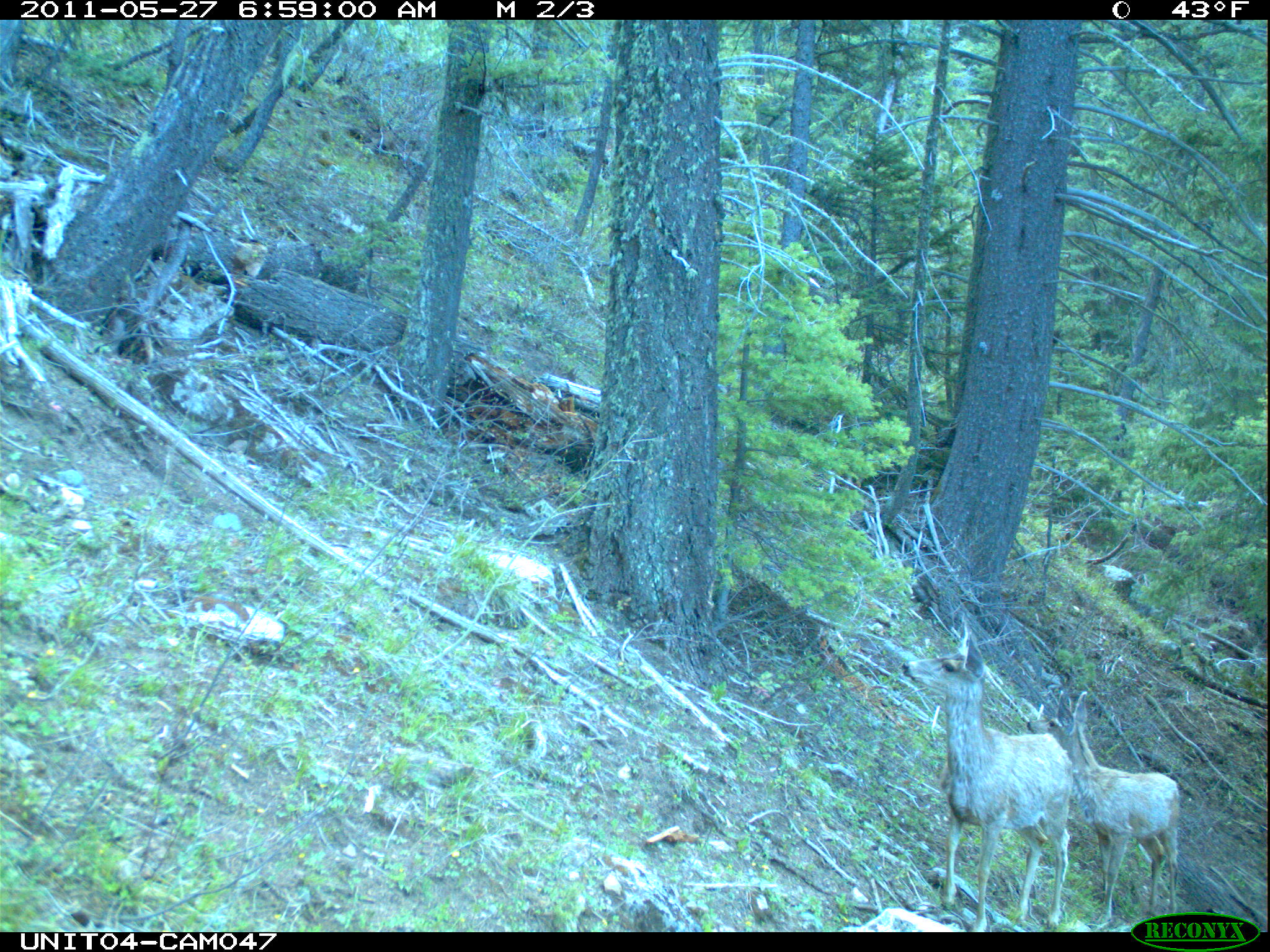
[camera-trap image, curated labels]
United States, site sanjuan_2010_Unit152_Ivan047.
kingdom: Animalia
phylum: Chordata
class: Mammalia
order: Artiodactyla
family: Cervidae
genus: Odocoileus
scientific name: Odocoileus hemionus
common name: mule deer